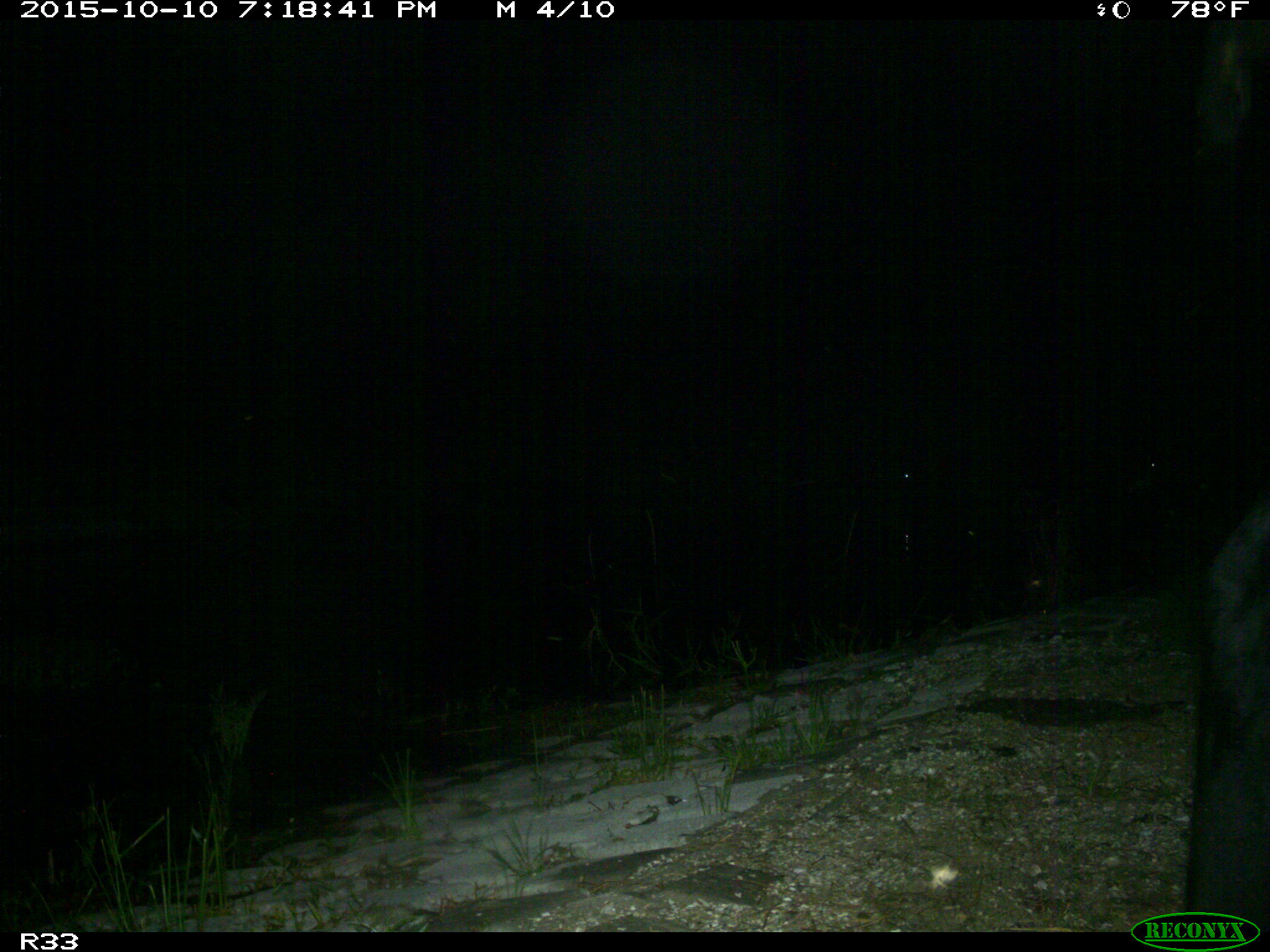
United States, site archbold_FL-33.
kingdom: Animalia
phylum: Chordata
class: Mammalia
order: Artiodactyla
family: Bovidae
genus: Bos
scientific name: Bos taurus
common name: domestic cow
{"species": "Bos taurus (domestic cow)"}